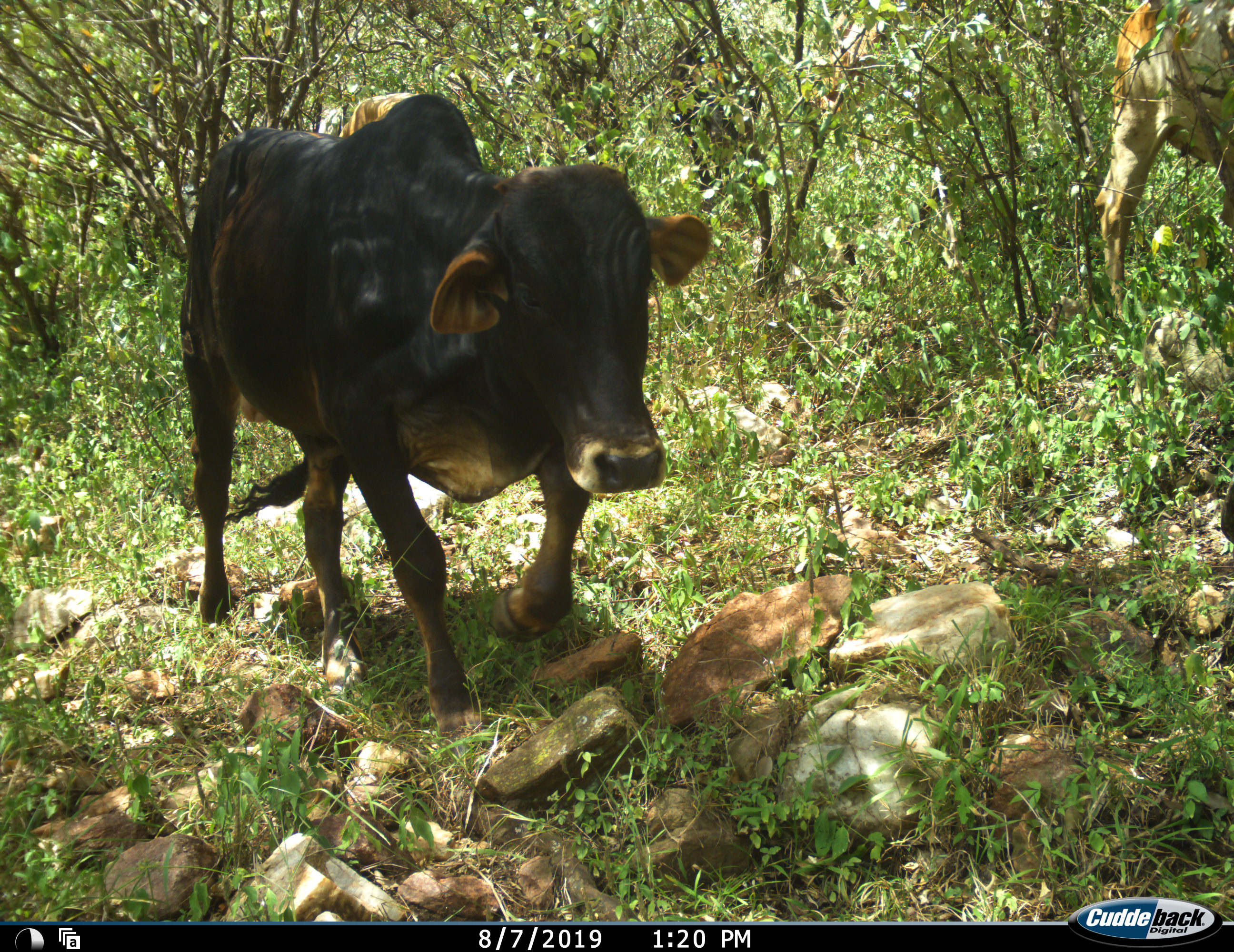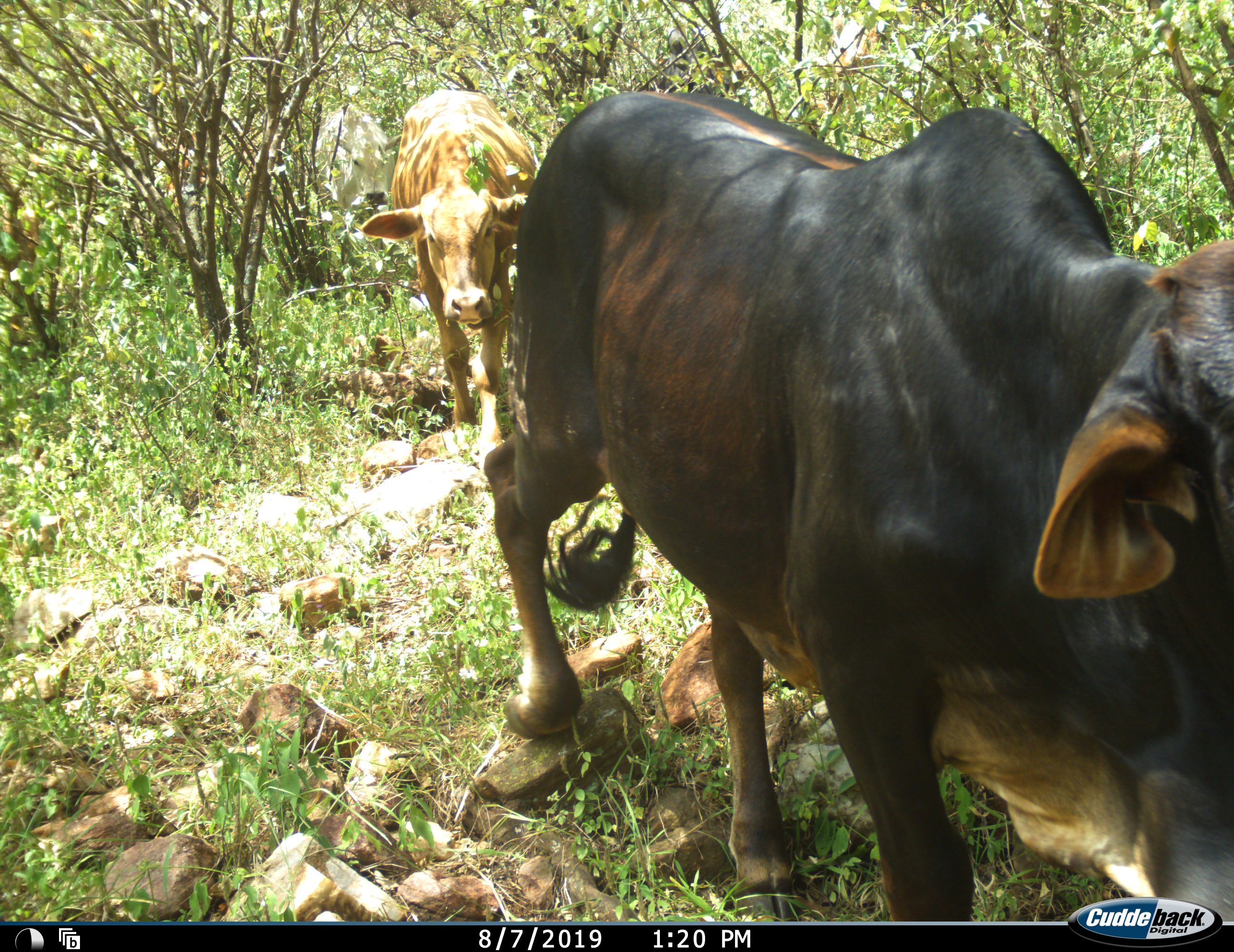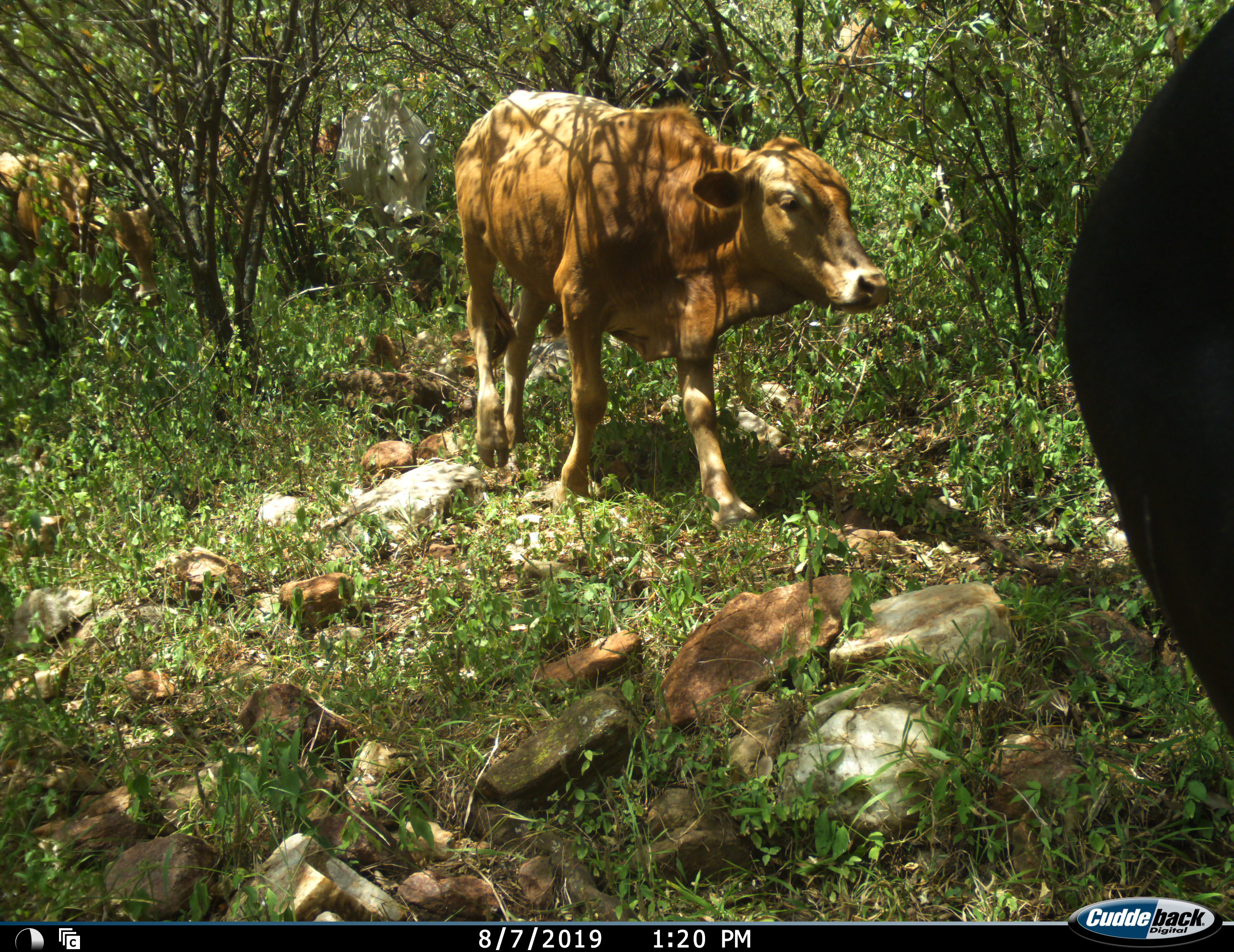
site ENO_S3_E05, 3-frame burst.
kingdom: Animalia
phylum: Chordata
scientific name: Vertebrata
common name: domestic animal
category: domesticanimal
Domesticanimal (domestic animal) (Vertebrata), count 6. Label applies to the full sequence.